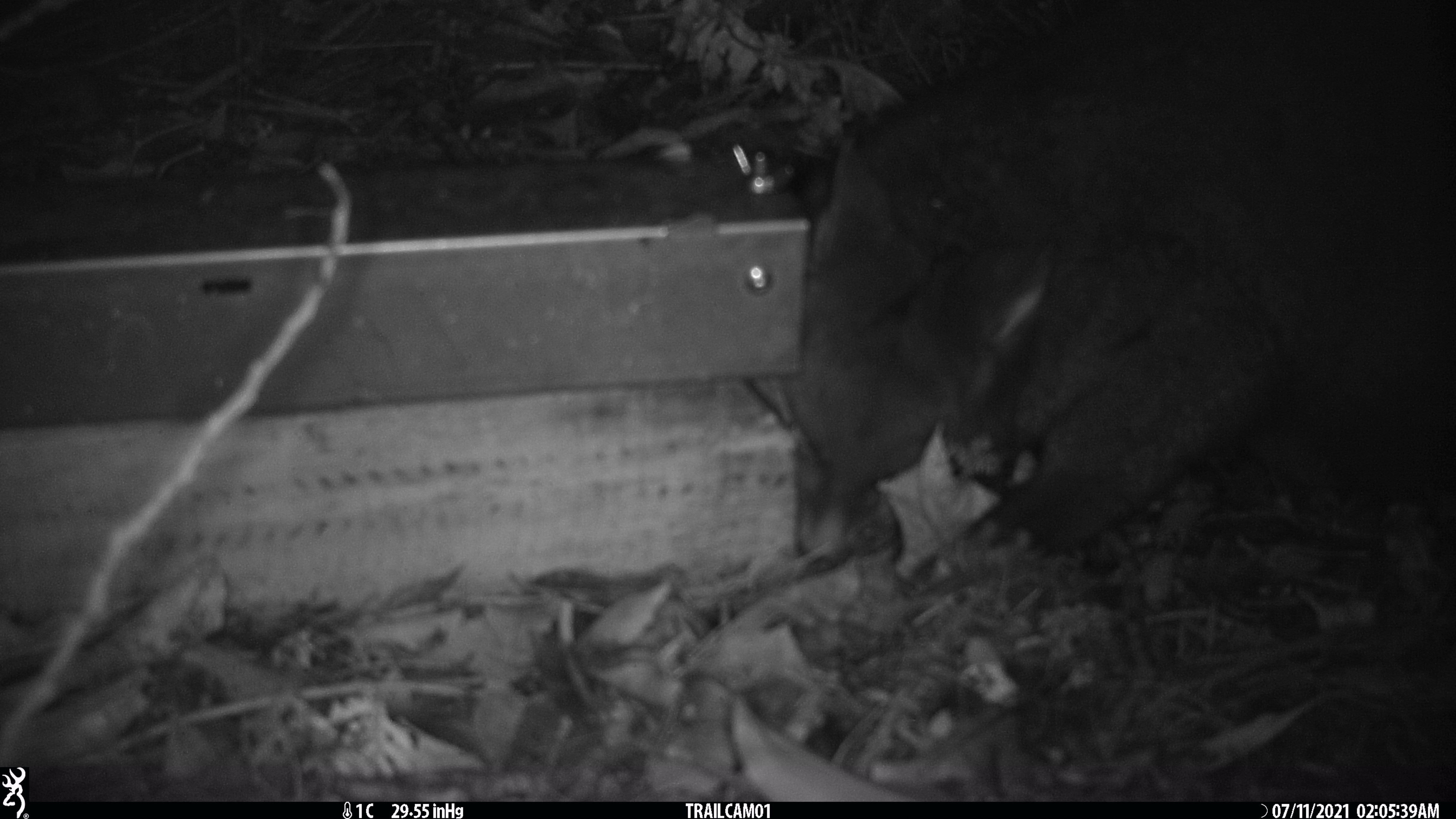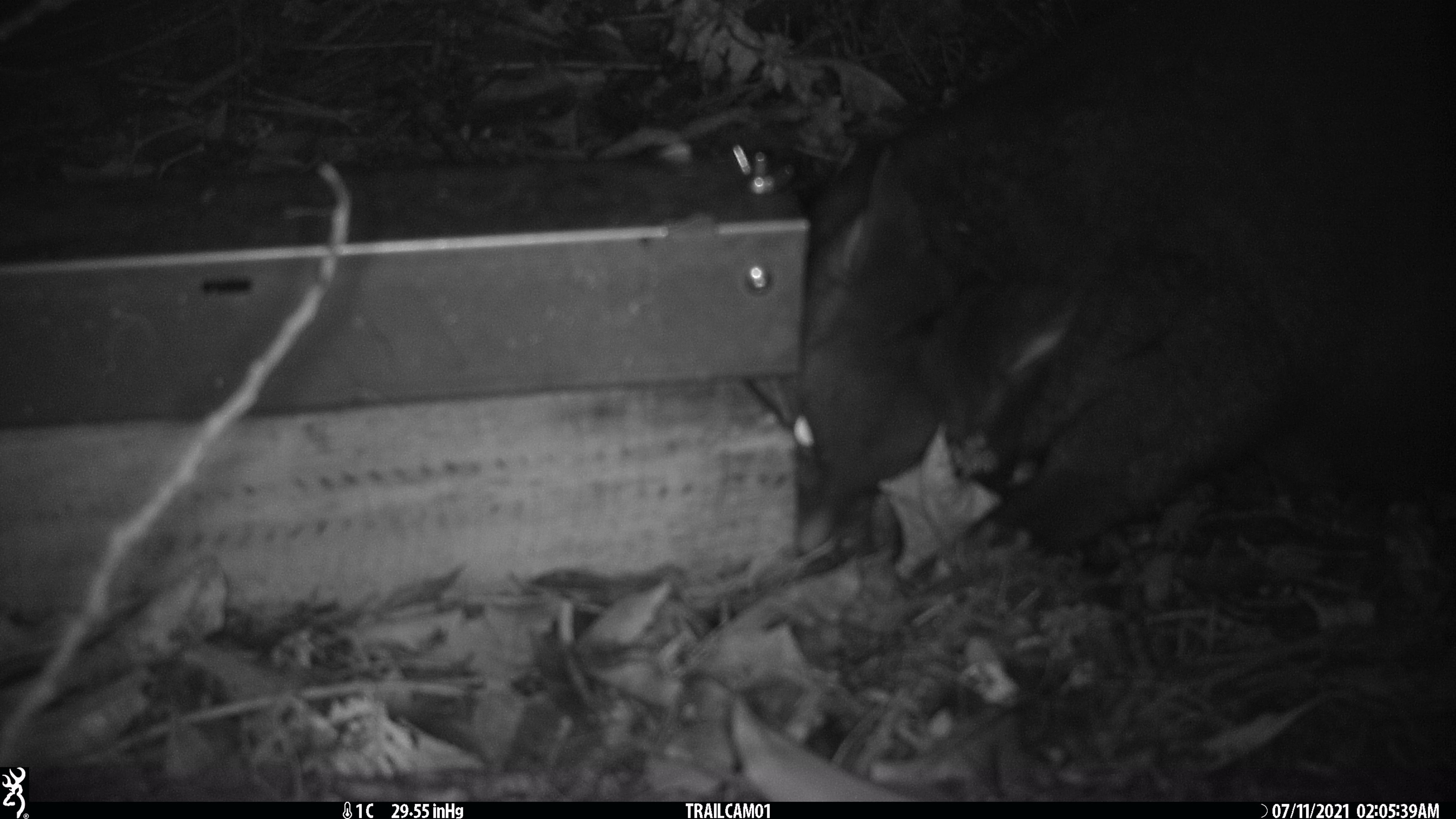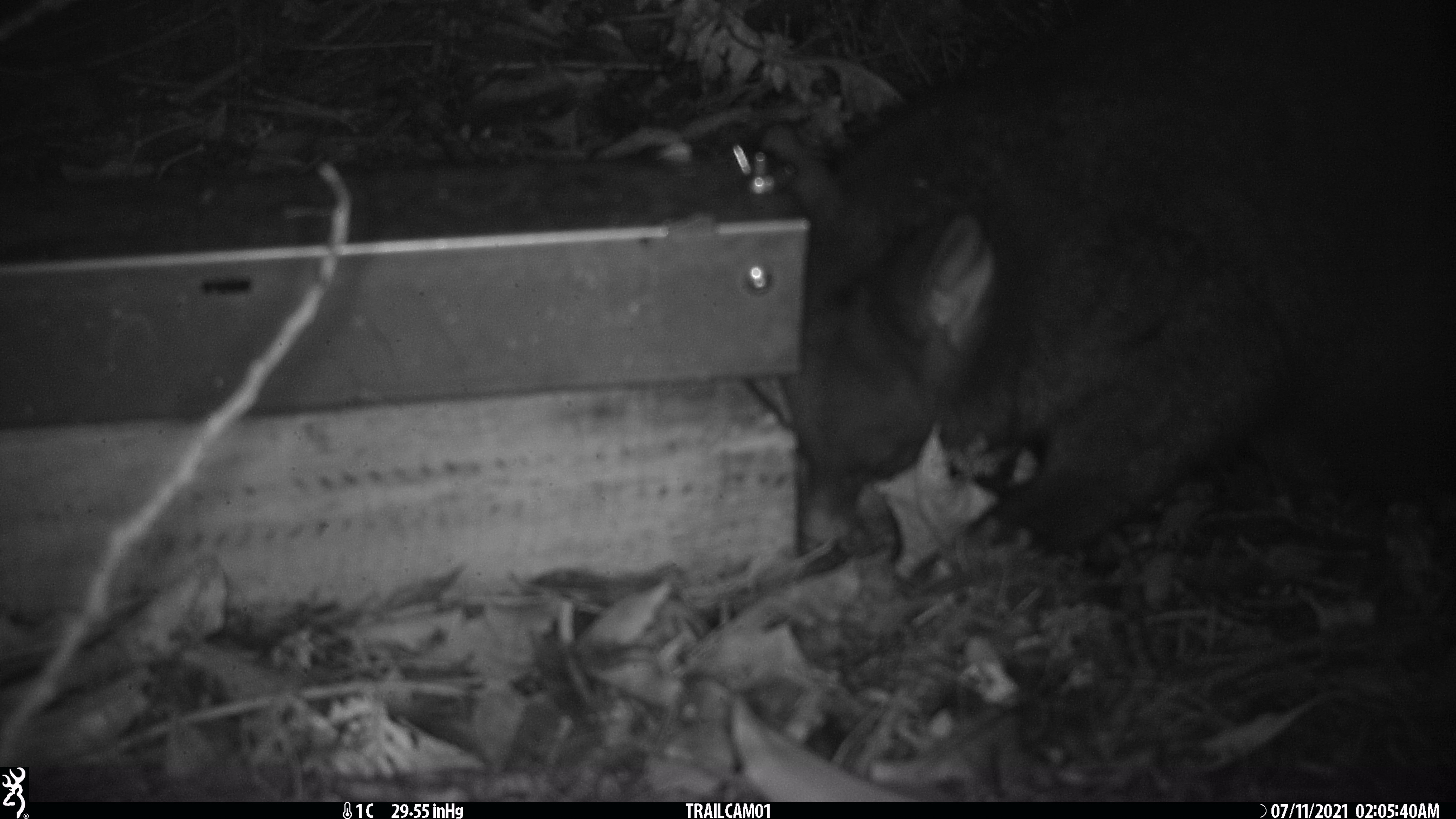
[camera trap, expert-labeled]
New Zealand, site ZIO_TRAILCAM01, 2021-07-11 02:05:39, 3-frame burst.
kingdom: Animalia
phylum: Chordata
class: Mammalia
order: Diprotodontia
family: Phalangeridae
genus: Trichosurus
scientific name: Trichosurus vulpecula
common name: common brushtail possum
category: possum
Possum (common brushtail possum) (Trichosurus vulpecula).